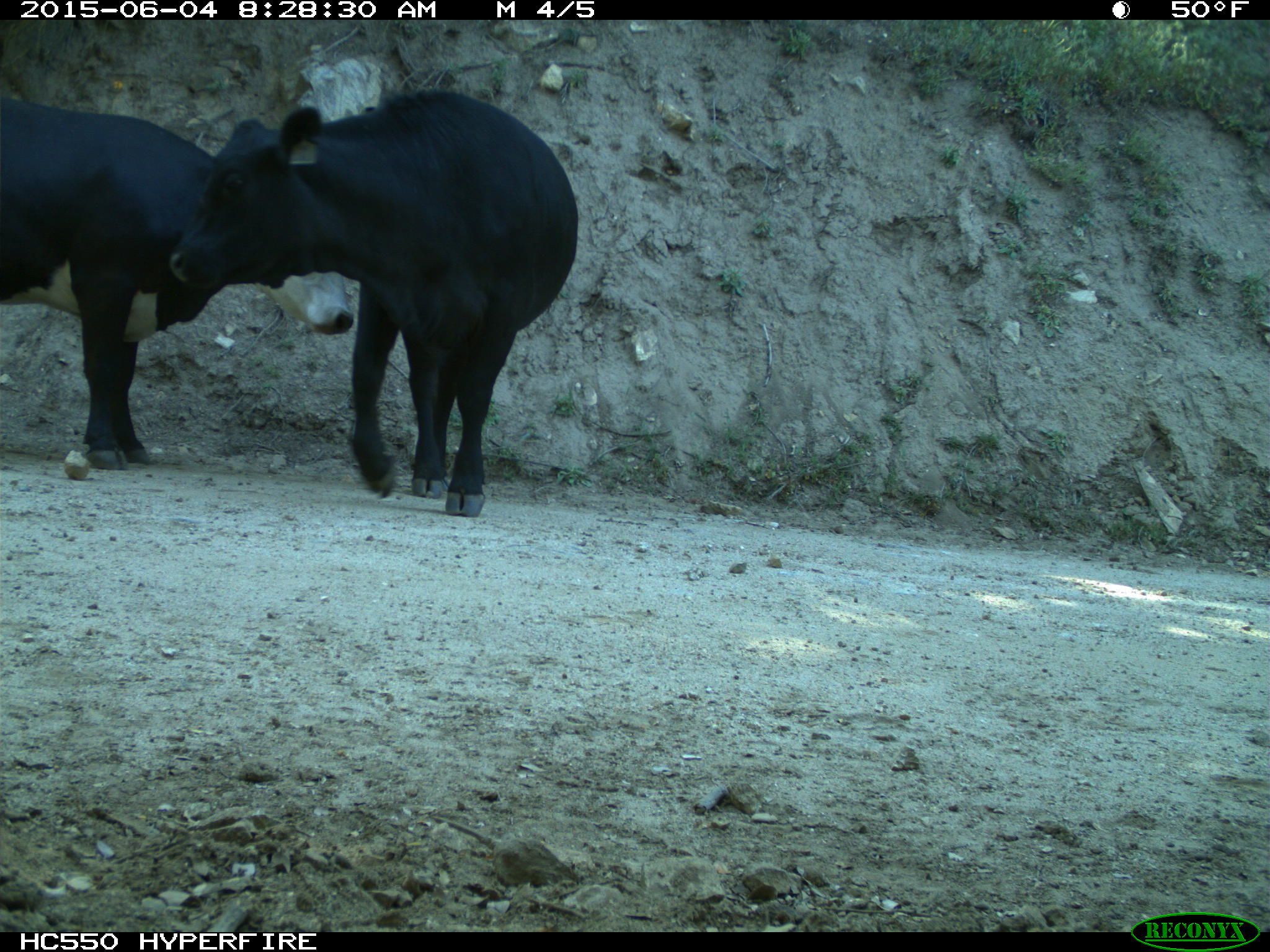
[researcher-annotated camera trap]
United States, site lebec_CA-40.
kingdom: Animalia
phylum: Chordata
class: Mammalia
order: Artiodactyla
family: Bovidae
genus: Bos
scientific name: Bos taurus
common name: domestic cow